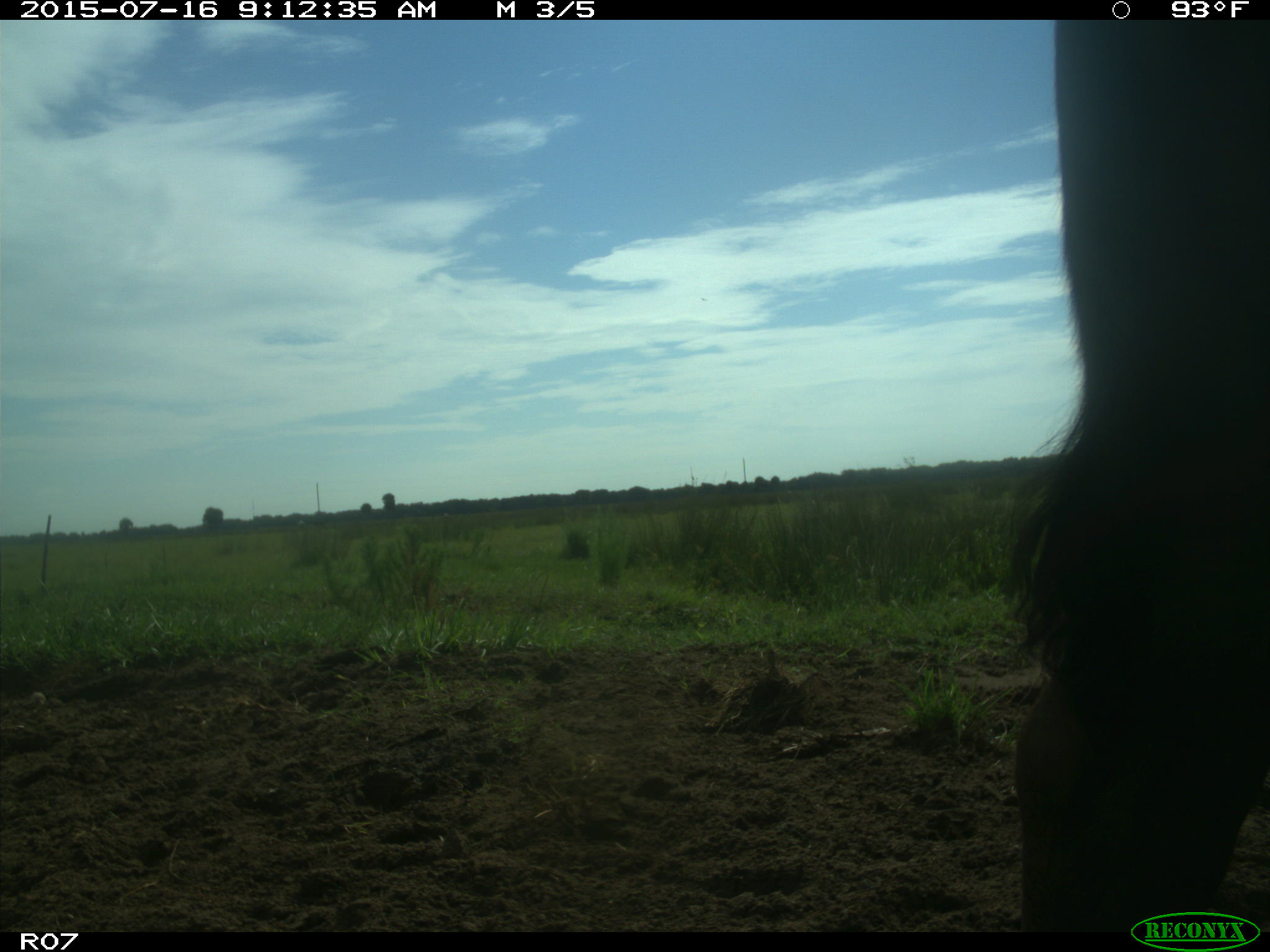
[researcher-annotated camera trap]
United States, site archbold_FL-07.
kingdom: Animalia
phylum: Chordata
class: Mammalia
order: Artiodactyla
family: Bovidae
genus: Bos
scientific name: Bos taurus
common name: domestic cow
Bos taurus (domestic cow).